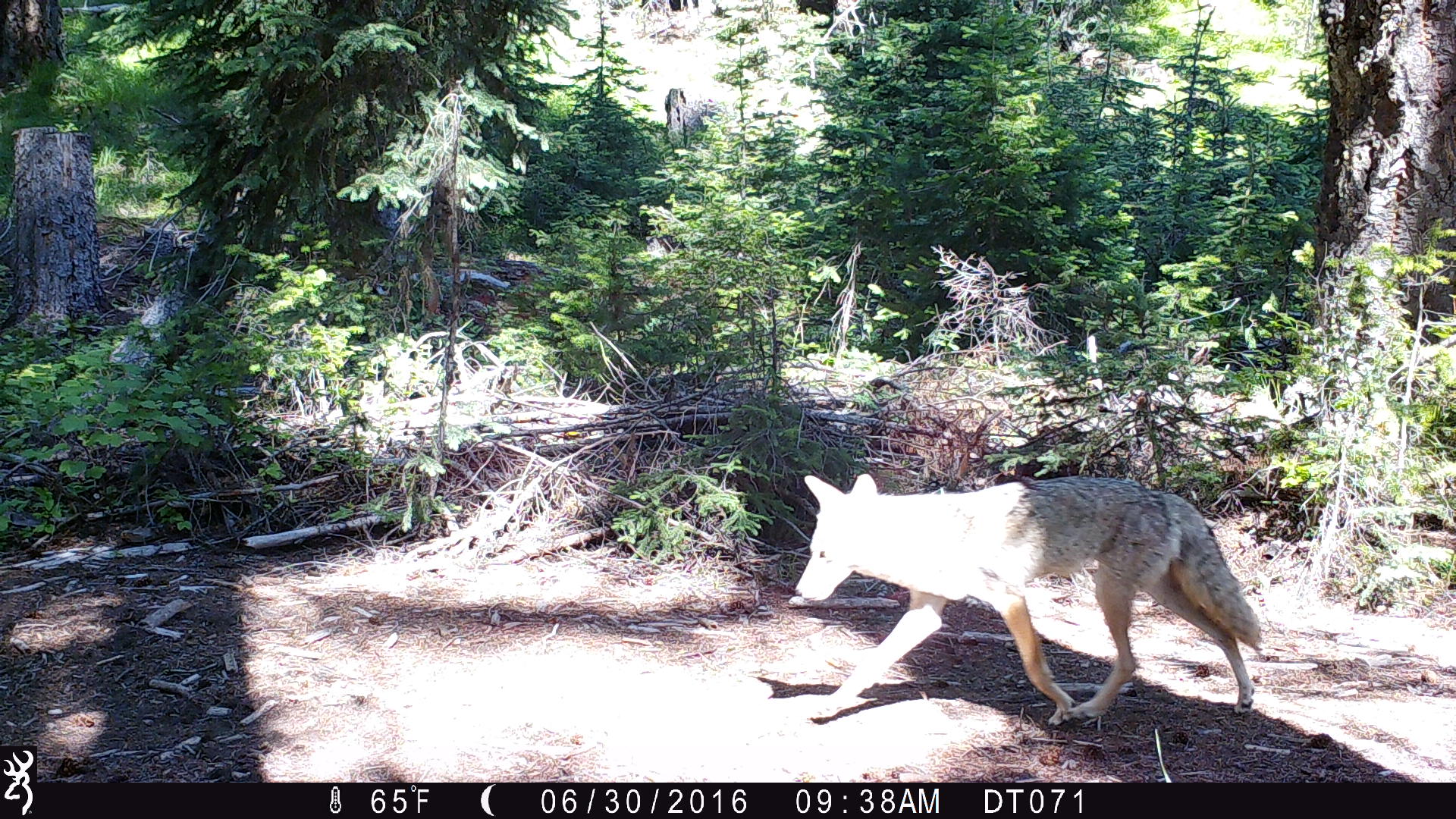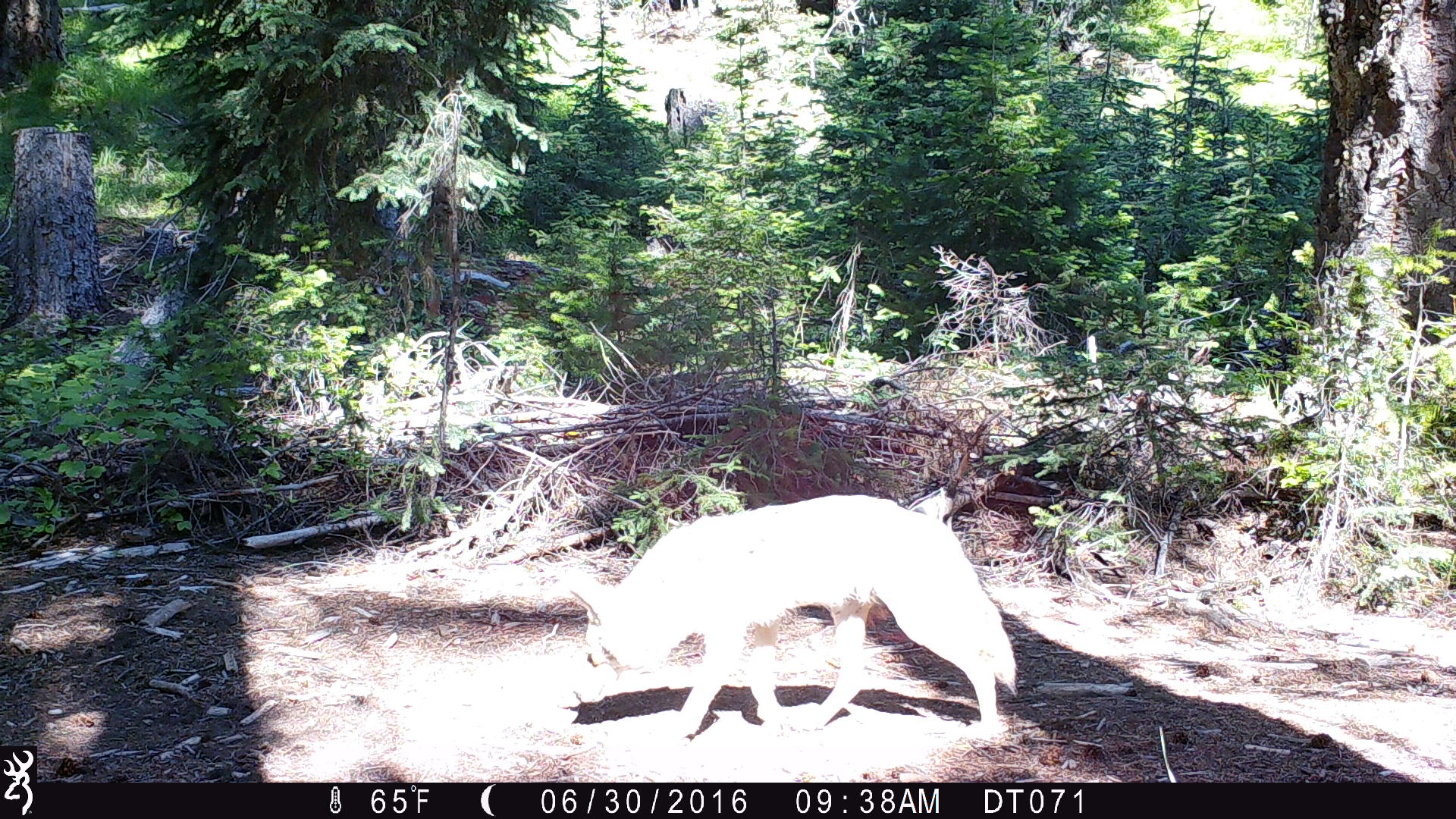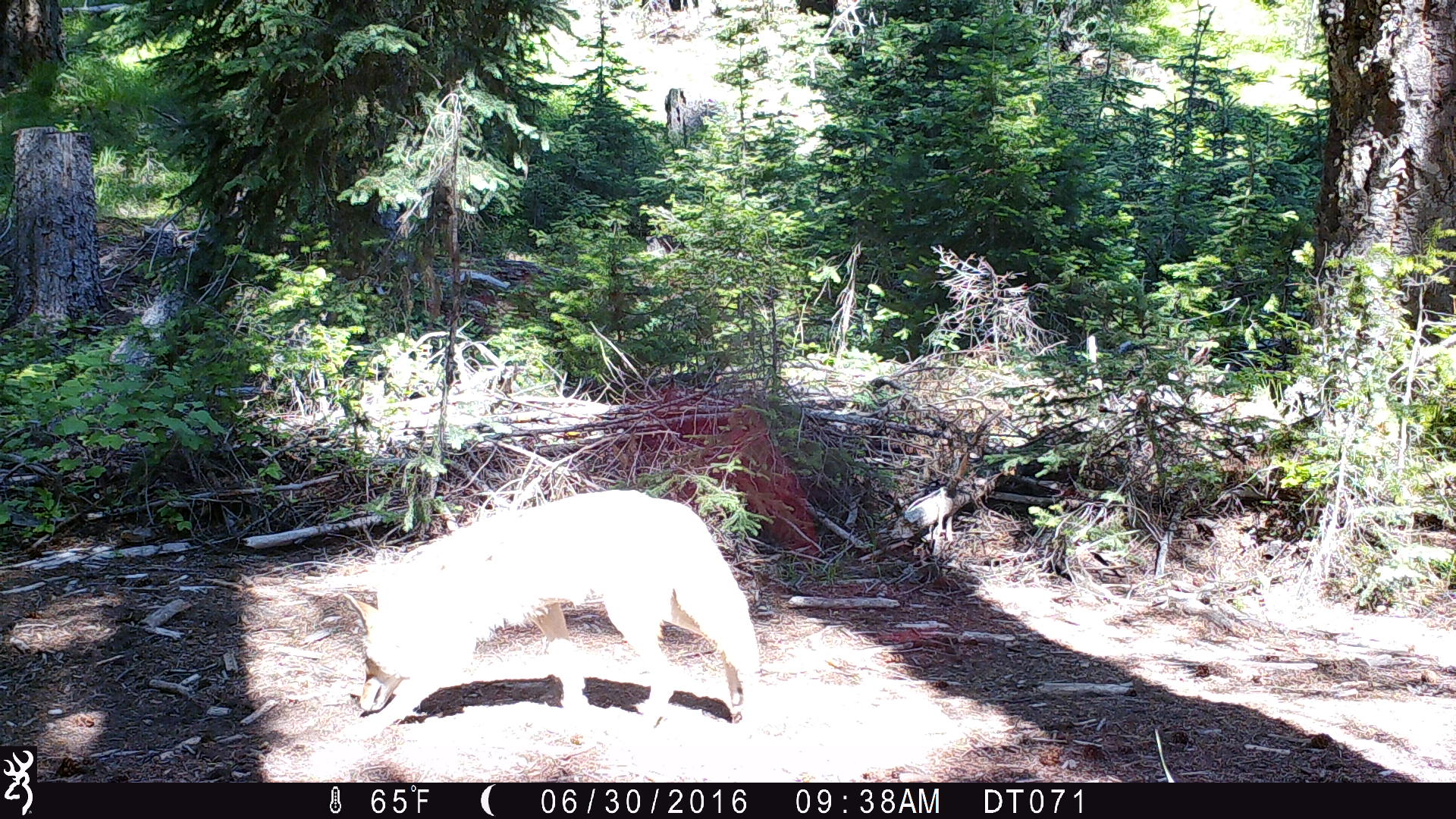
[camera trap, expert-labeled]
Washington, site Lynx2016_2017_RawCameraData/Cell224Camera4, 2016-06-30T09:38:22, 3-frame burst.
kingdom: Animalia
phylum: Chordata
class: Mammalia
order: Carnivora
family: Canidae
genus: Canis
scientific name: Canis latrans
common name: coyote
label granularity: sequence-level